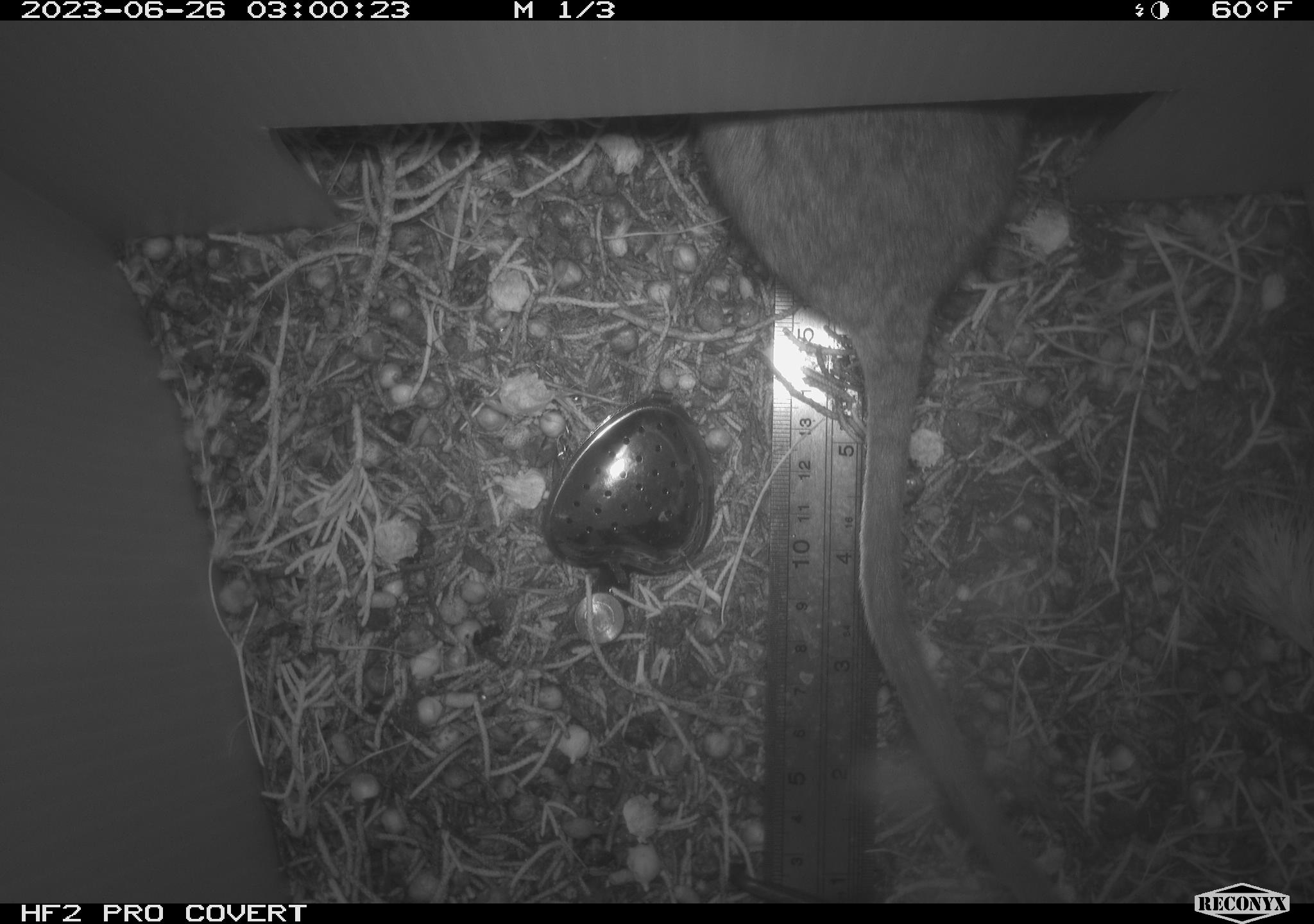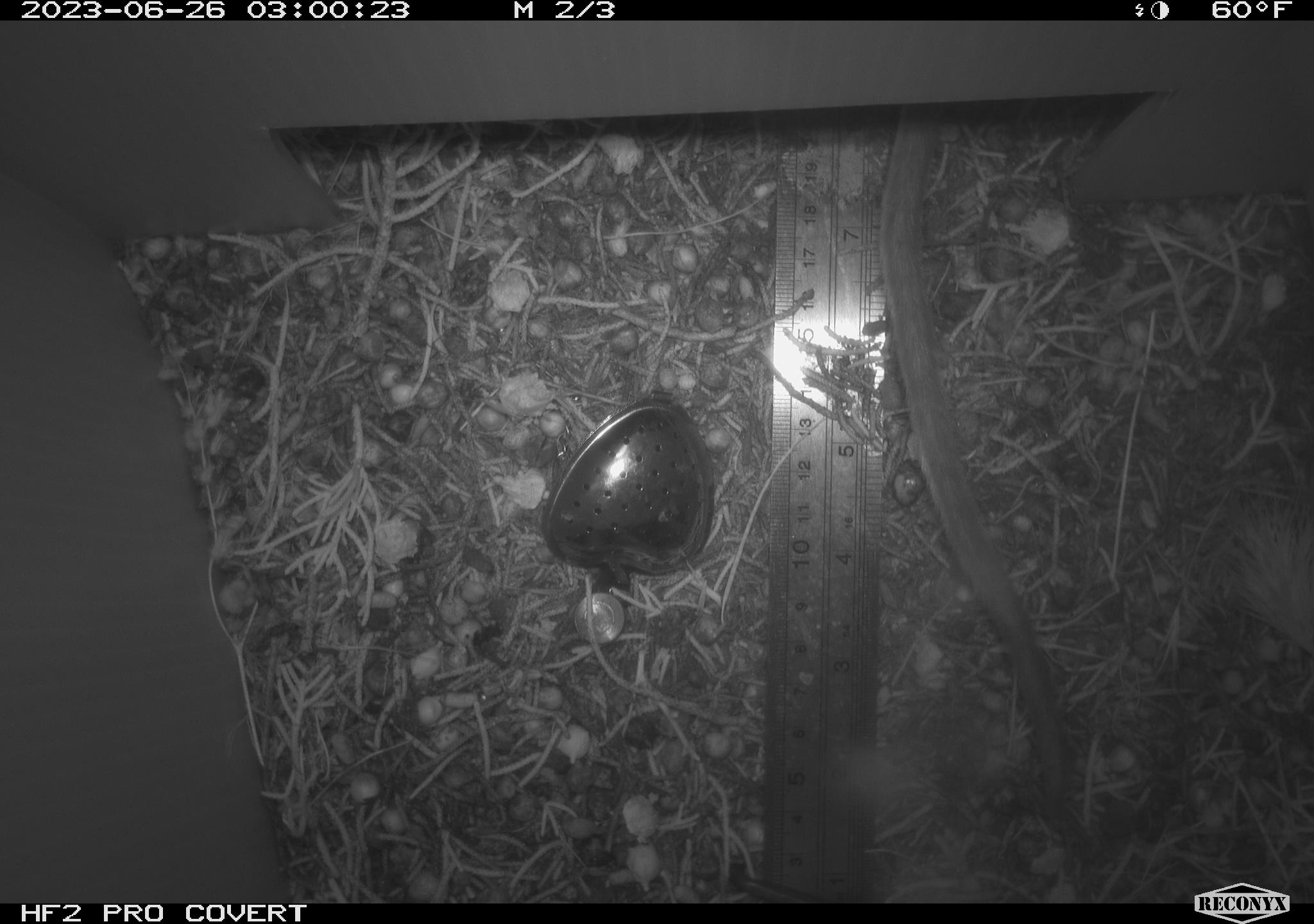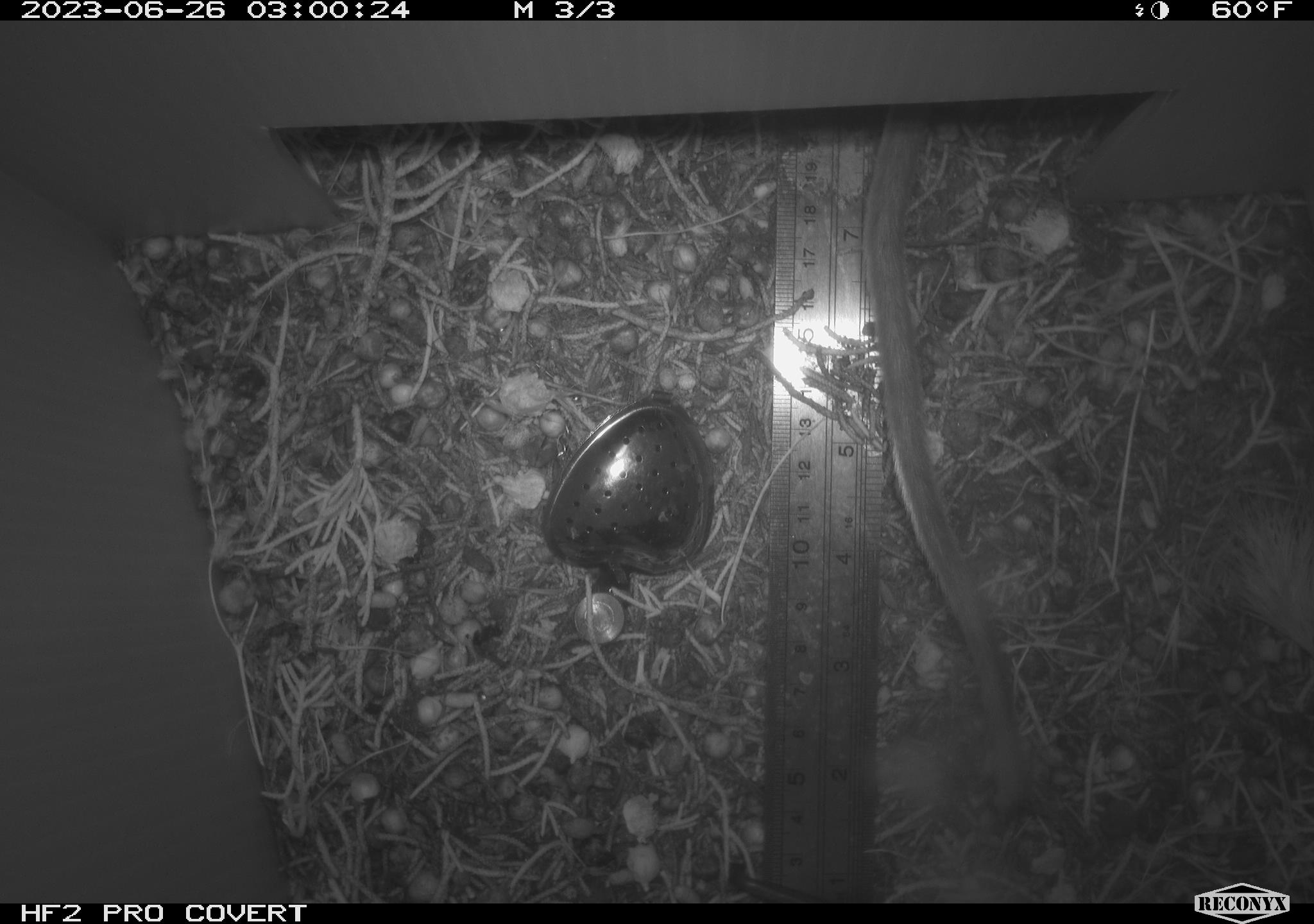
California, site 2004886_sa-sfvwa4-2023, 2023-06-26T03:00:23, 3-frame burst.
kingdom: Animalia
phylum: Chordata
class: Mammalia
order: Rodentia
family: Cricetidae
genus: Neotoma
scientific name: Neotoma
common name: pack rat or woodrat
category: neotoma species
Neotoma species (pack rat or woodrat) (Neotoma).